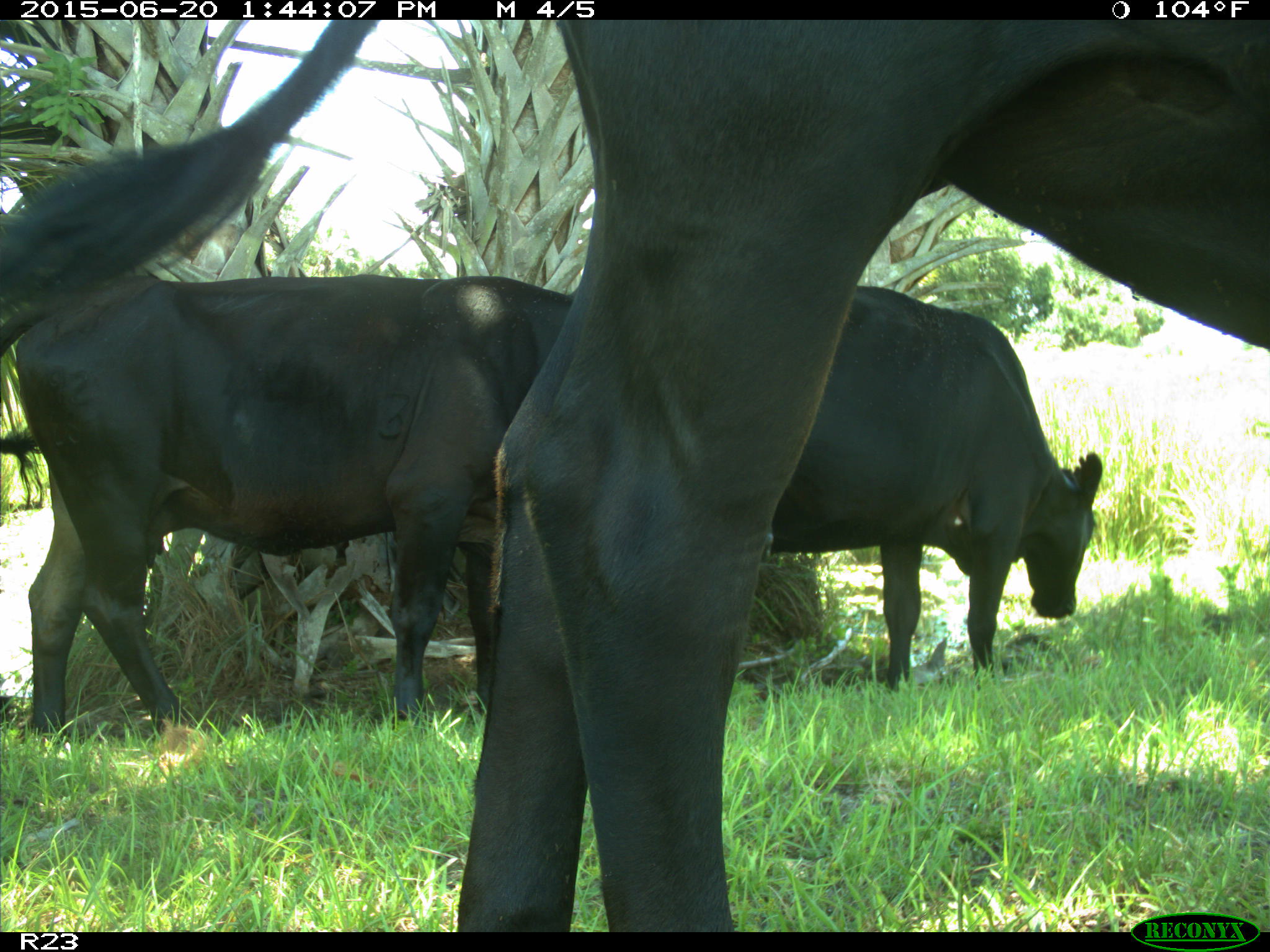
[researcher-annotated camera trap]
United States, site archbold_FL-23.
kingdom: Animalia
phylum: Chordata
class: Mammalia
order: Artiodactyla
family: Bovidae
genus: Bos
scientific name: Bos taurus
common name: domestic cow